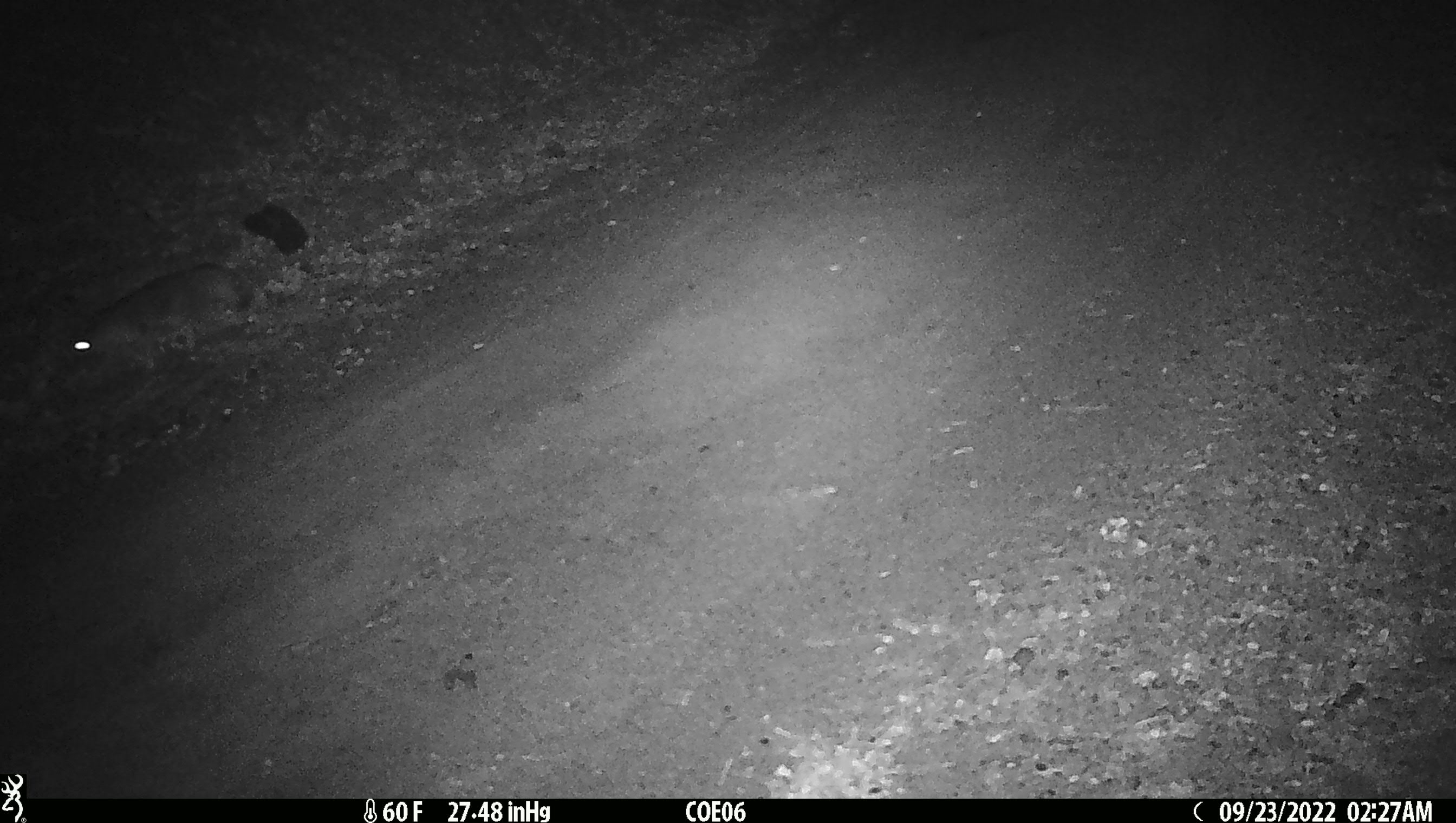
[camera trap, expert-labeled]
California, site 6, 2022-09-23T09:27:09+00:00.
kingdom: Animalia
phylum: Chordata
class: Mammalia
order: Carnivora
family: Canidae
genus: Urocyon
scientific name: Urocyon cinereoargenteus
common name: gray fox